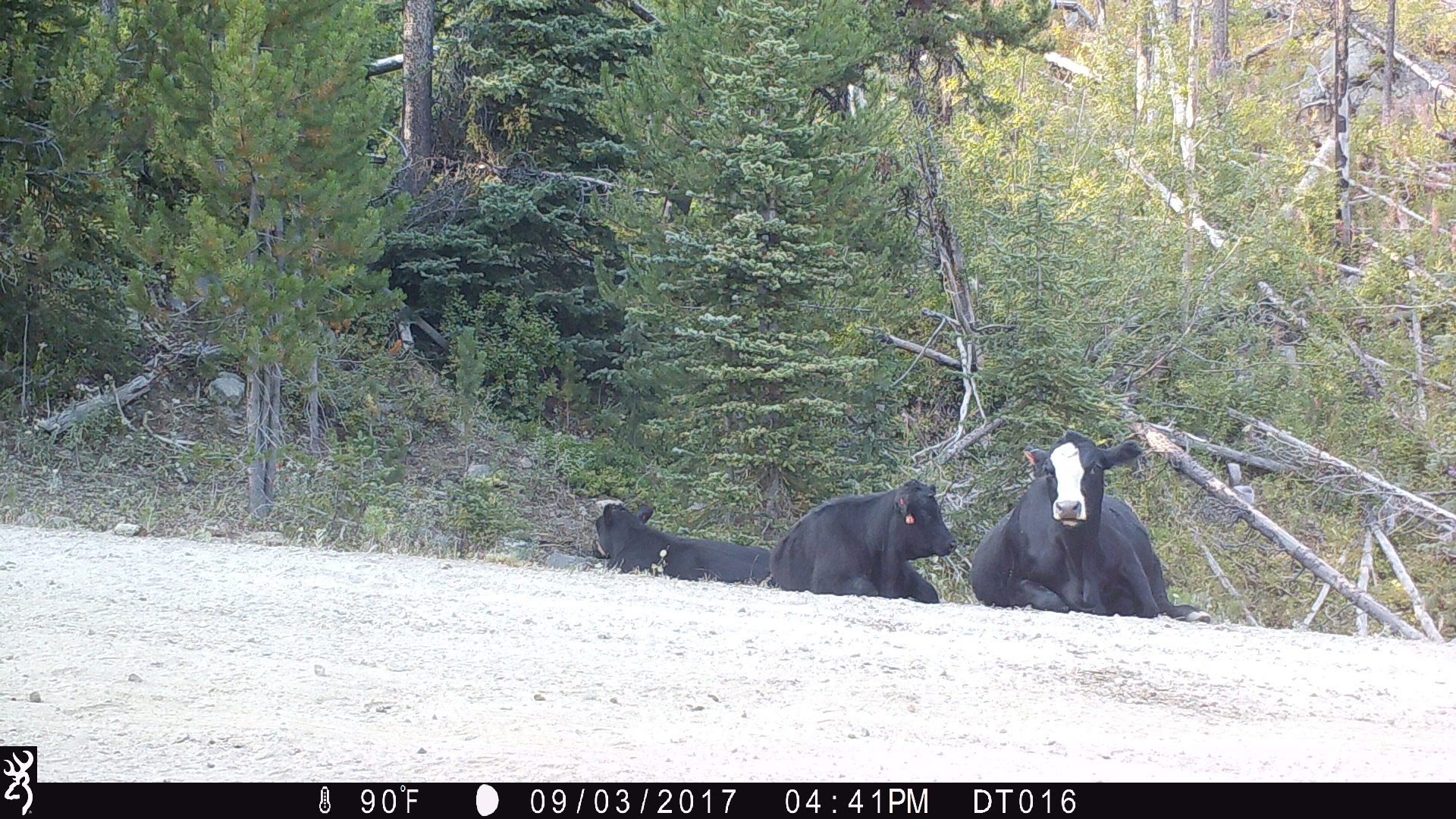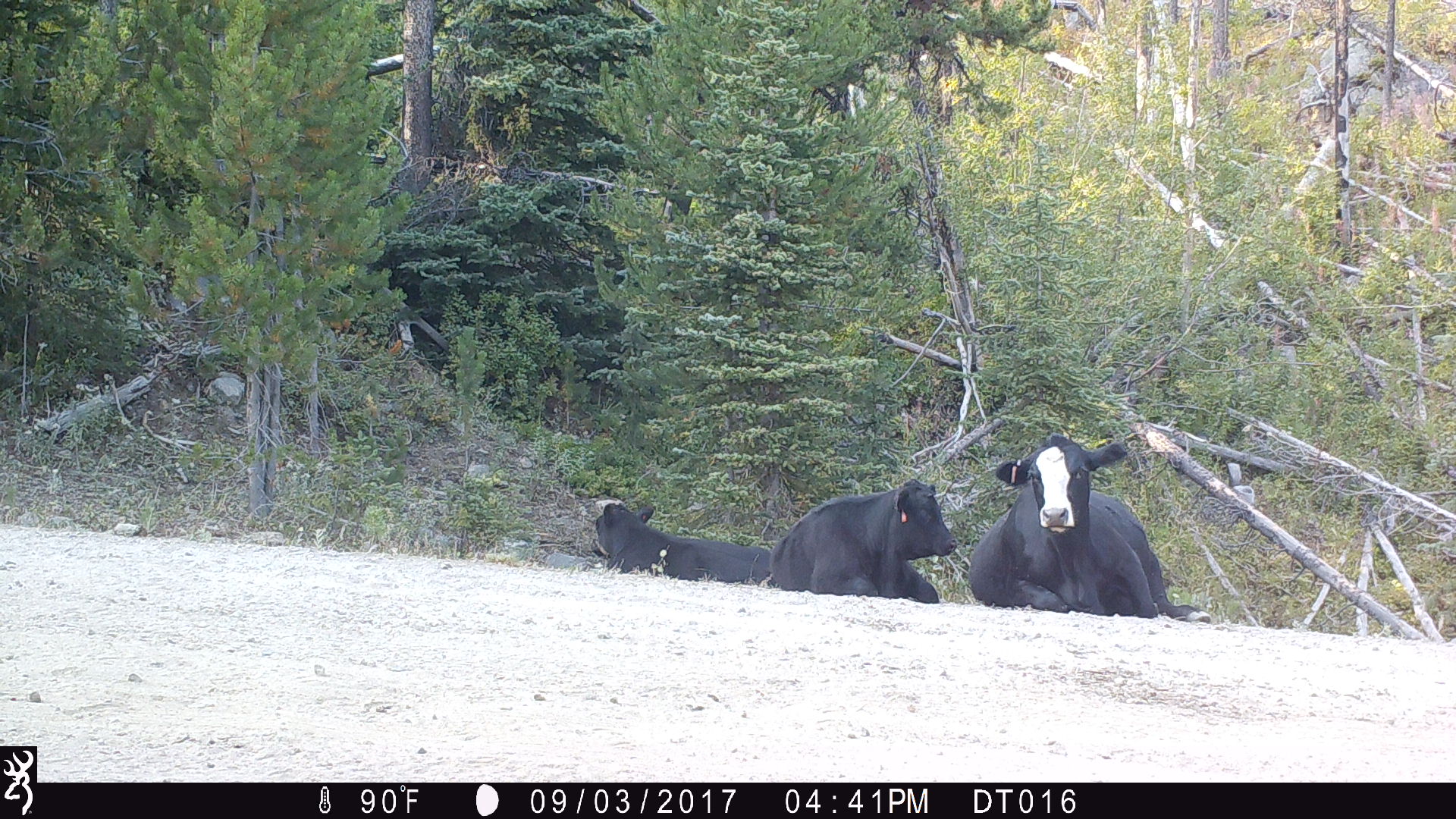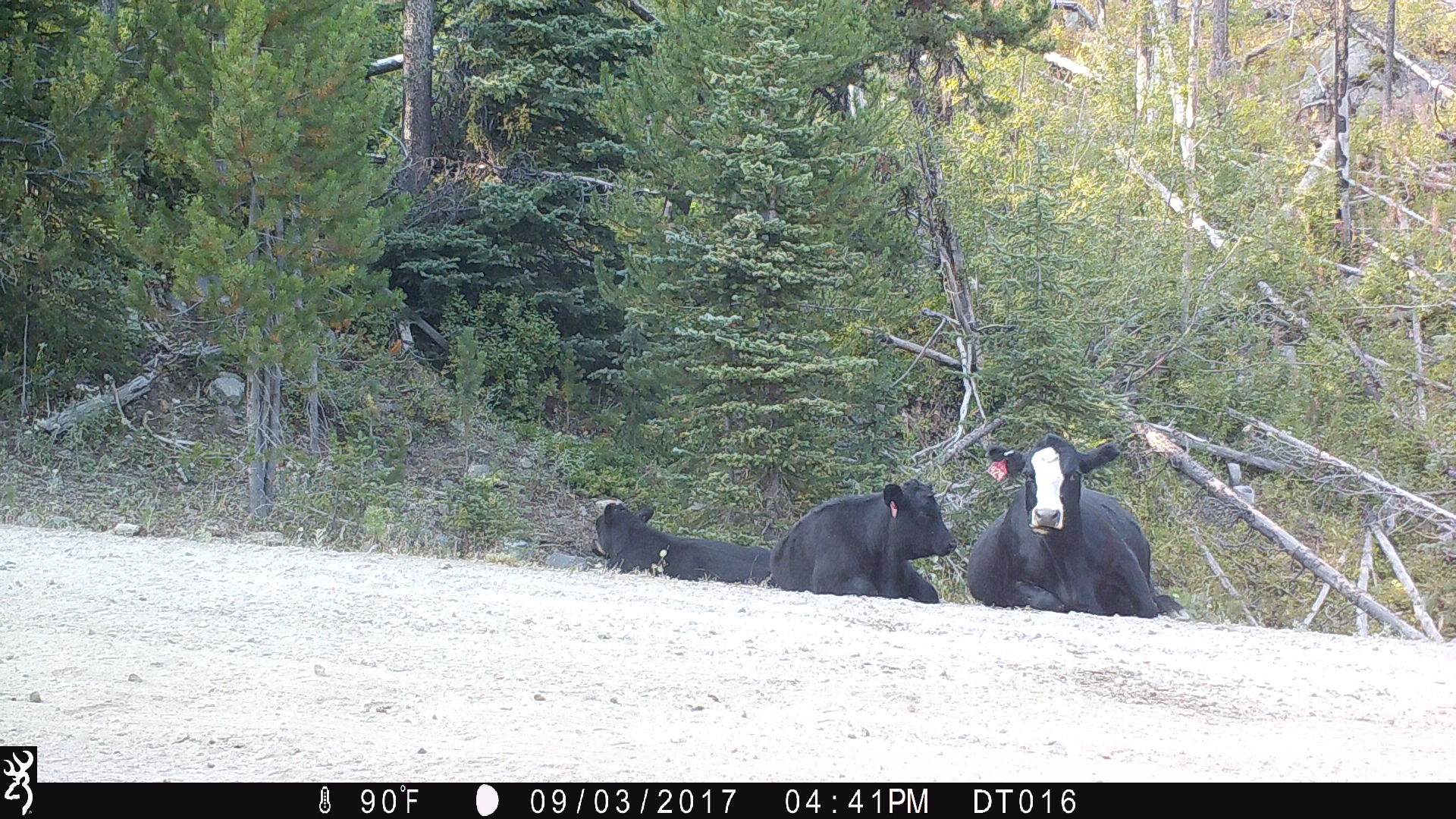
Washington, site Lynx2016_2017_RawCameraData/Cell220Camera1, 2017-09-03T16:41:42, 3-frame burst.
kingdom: Animalia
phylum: Chordata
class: Mammalia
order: Artiodactyla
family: Bovidae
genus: Bos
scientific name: Bos taurus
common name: domestic cattle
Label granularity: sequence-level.